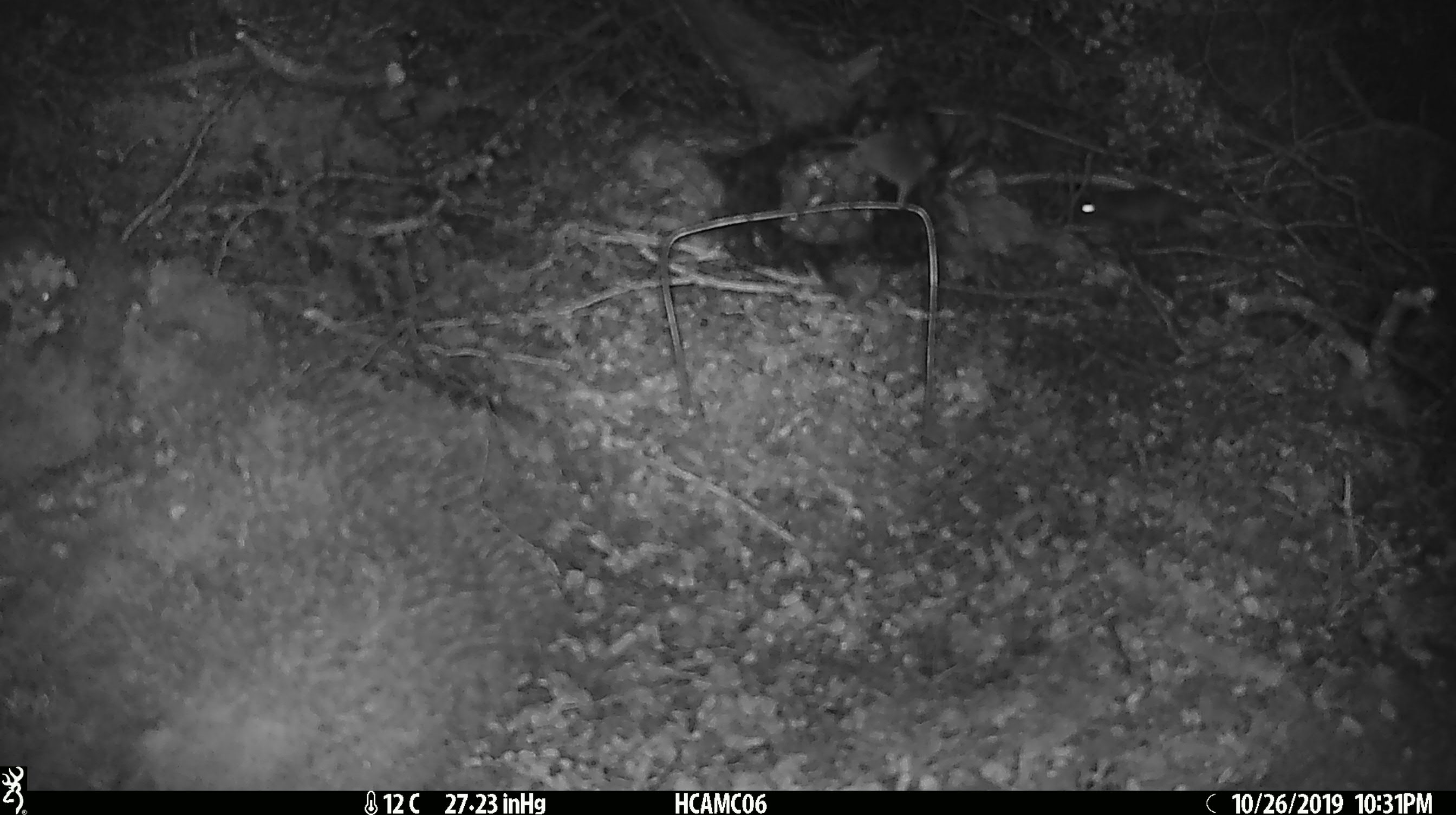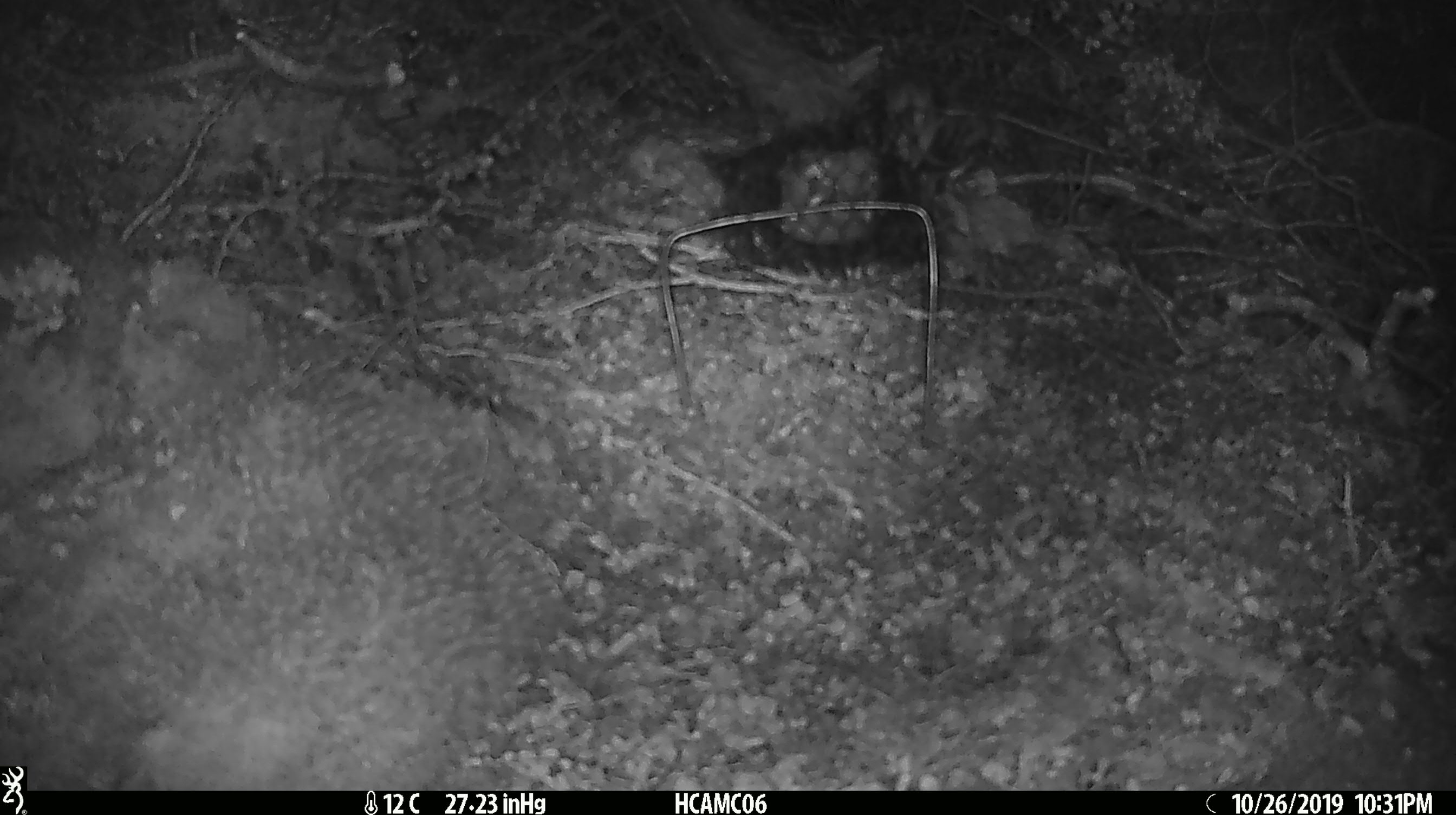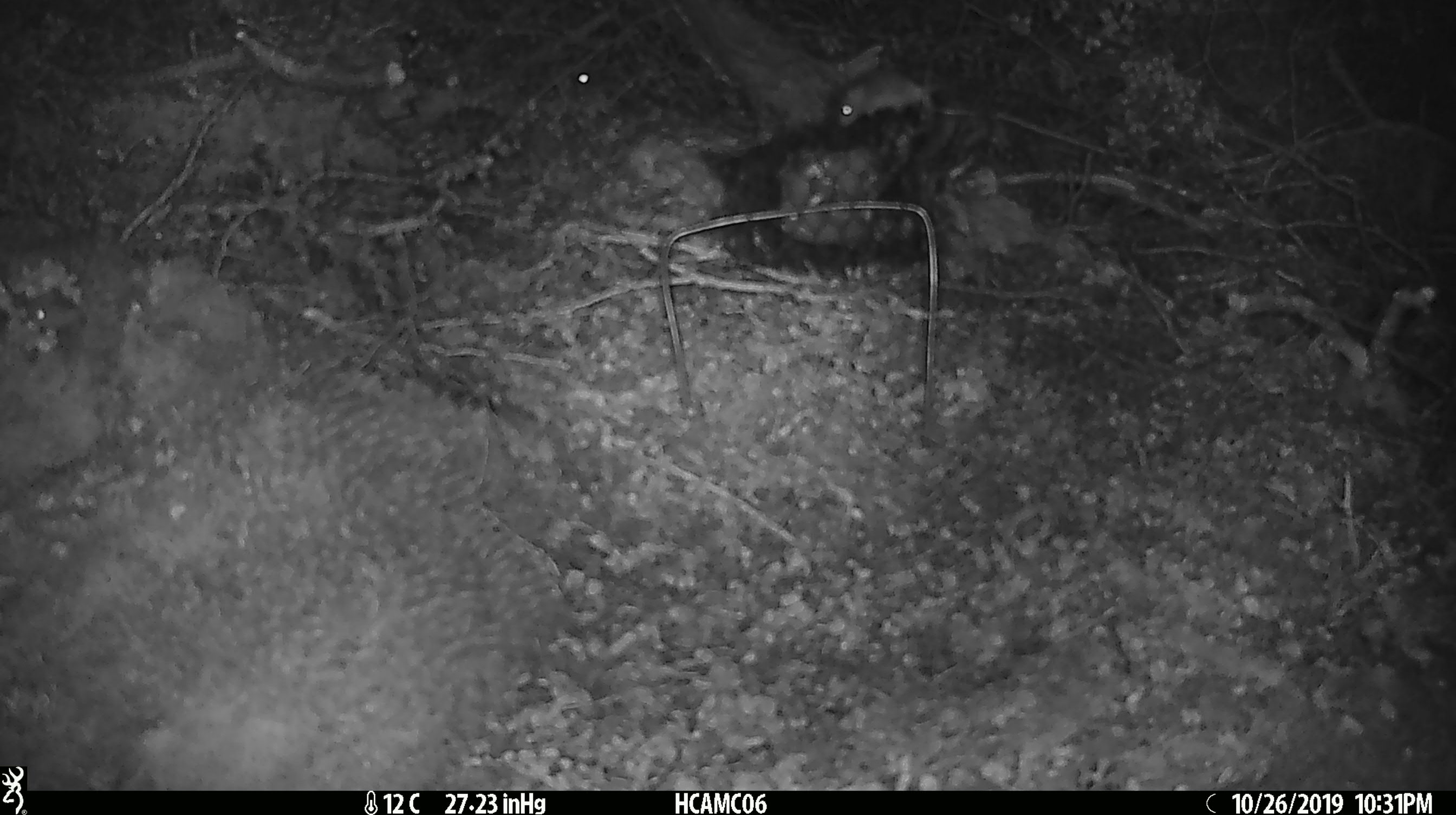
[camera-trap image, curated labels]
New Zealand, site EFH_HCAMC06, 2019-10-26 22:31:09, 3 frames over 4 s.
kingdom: Animalia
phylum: Chordata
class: Mammalia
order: Rodentia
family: Muridae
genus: Mus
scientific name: Mus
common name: mouse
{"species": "mouse (Mus)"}